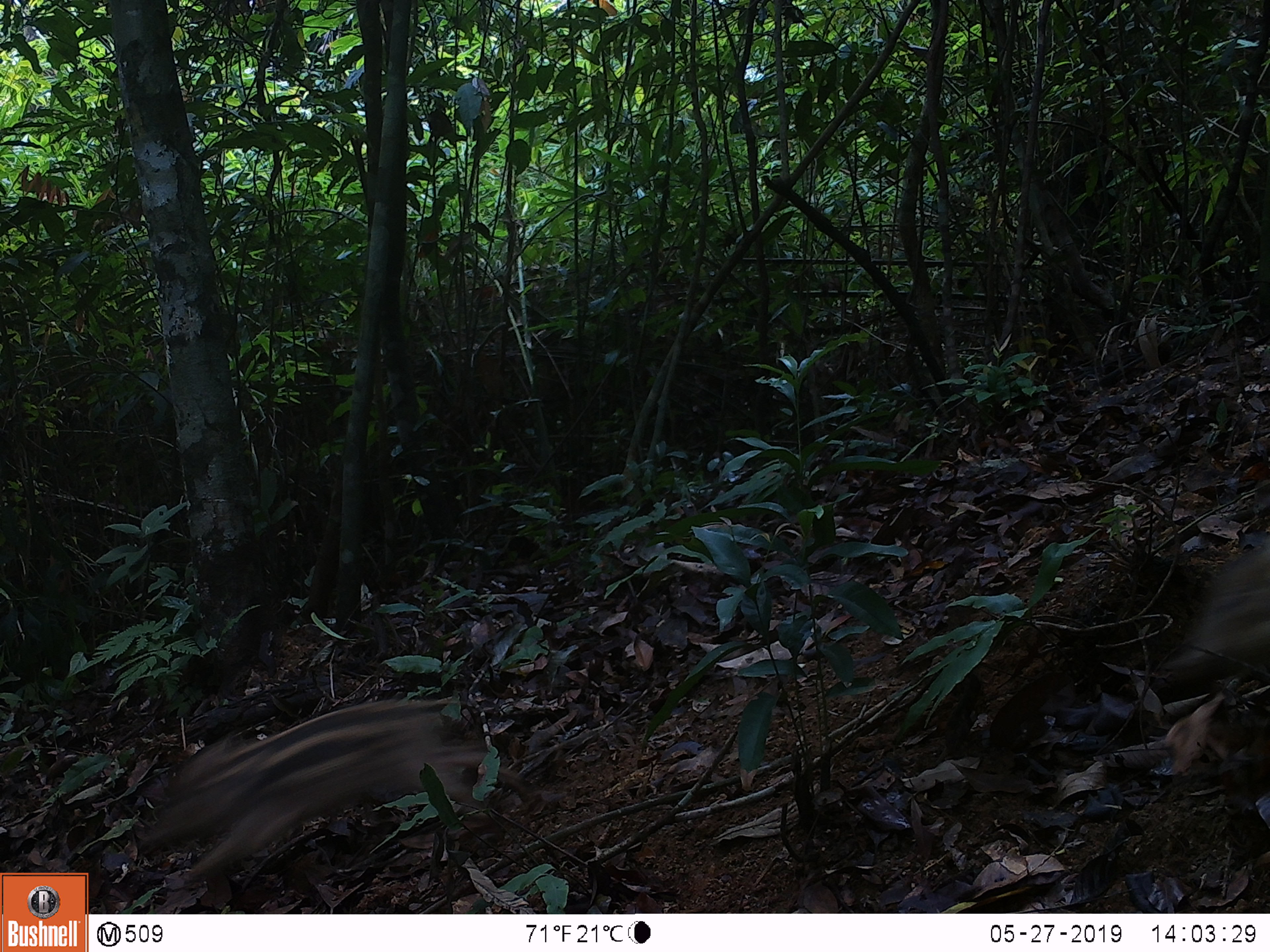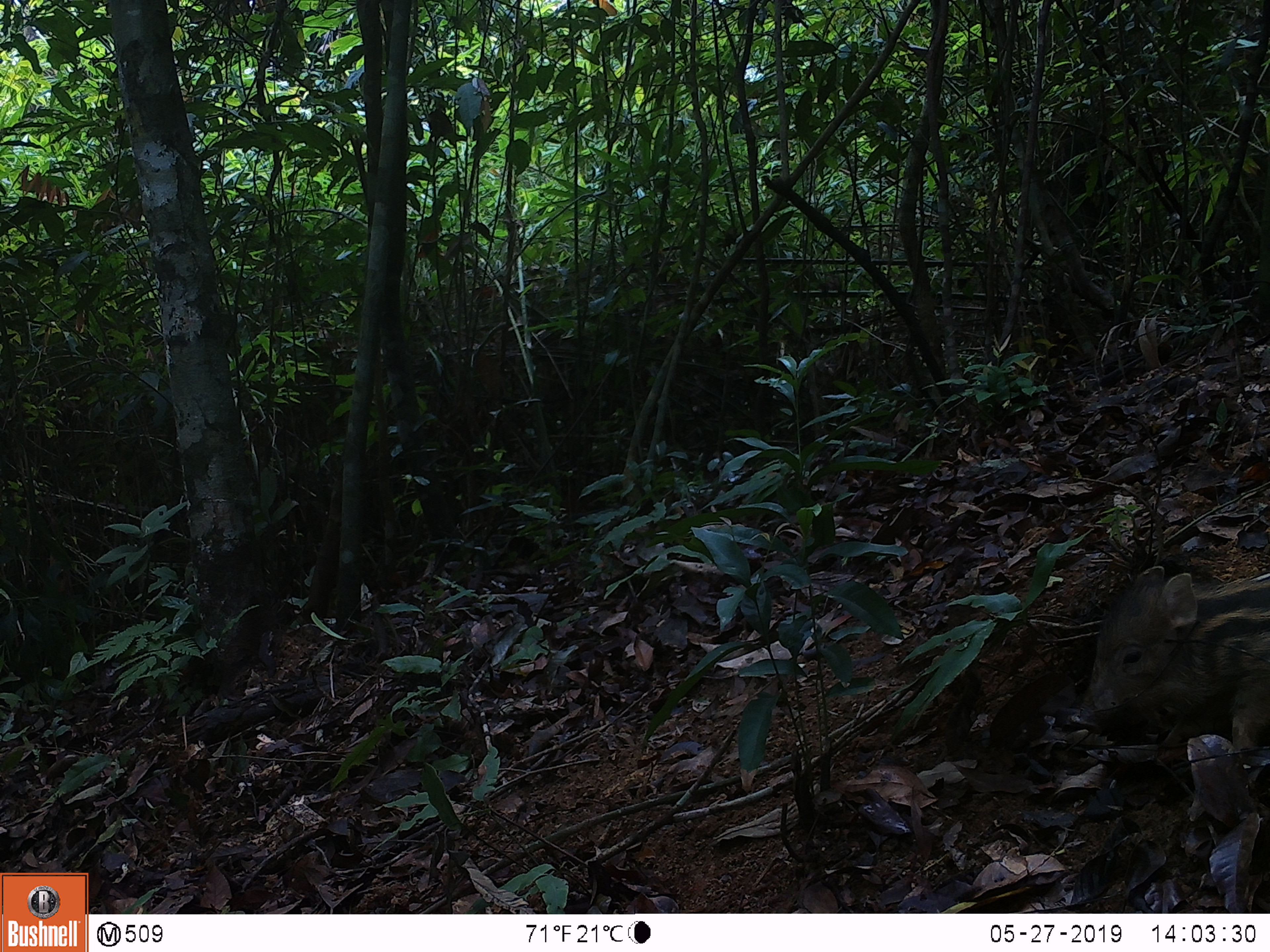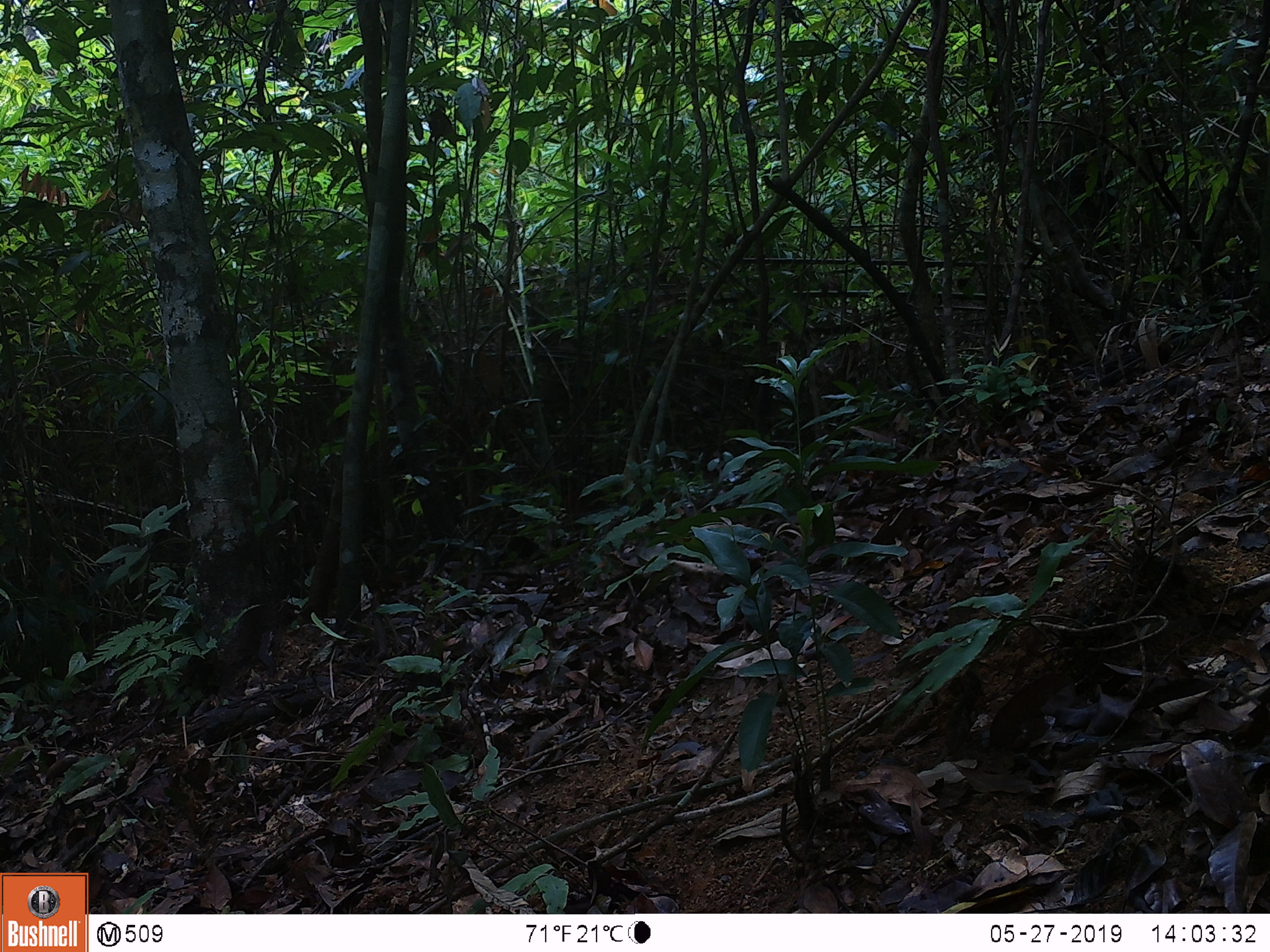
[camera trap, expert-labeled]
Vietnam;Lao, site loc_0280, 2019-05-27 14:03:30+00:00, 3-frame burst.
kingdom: Animalia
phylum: Chordata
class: Mammalia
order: Artiodactyla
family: Suidae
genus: Sus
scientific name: Sus scrofa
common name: eurasian wild pig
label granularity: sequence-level